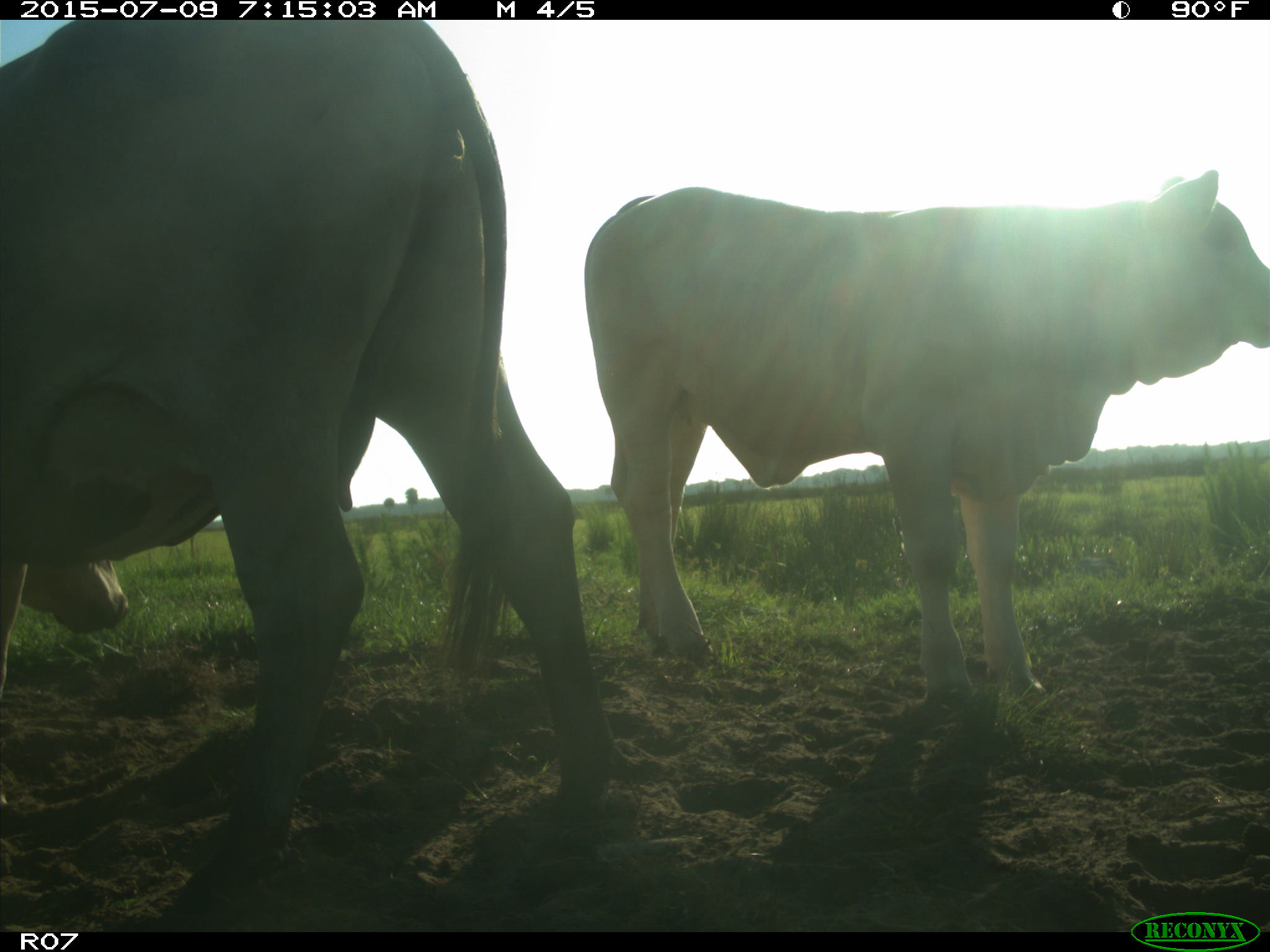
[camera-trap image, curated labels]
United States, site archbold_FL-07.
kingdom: Animalia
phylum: Chordata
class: Mammalia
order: Artiodactyla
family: Bovidae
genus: Bos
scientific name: Bos taurus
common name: domestic cow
Bos taurus (domestic cow).